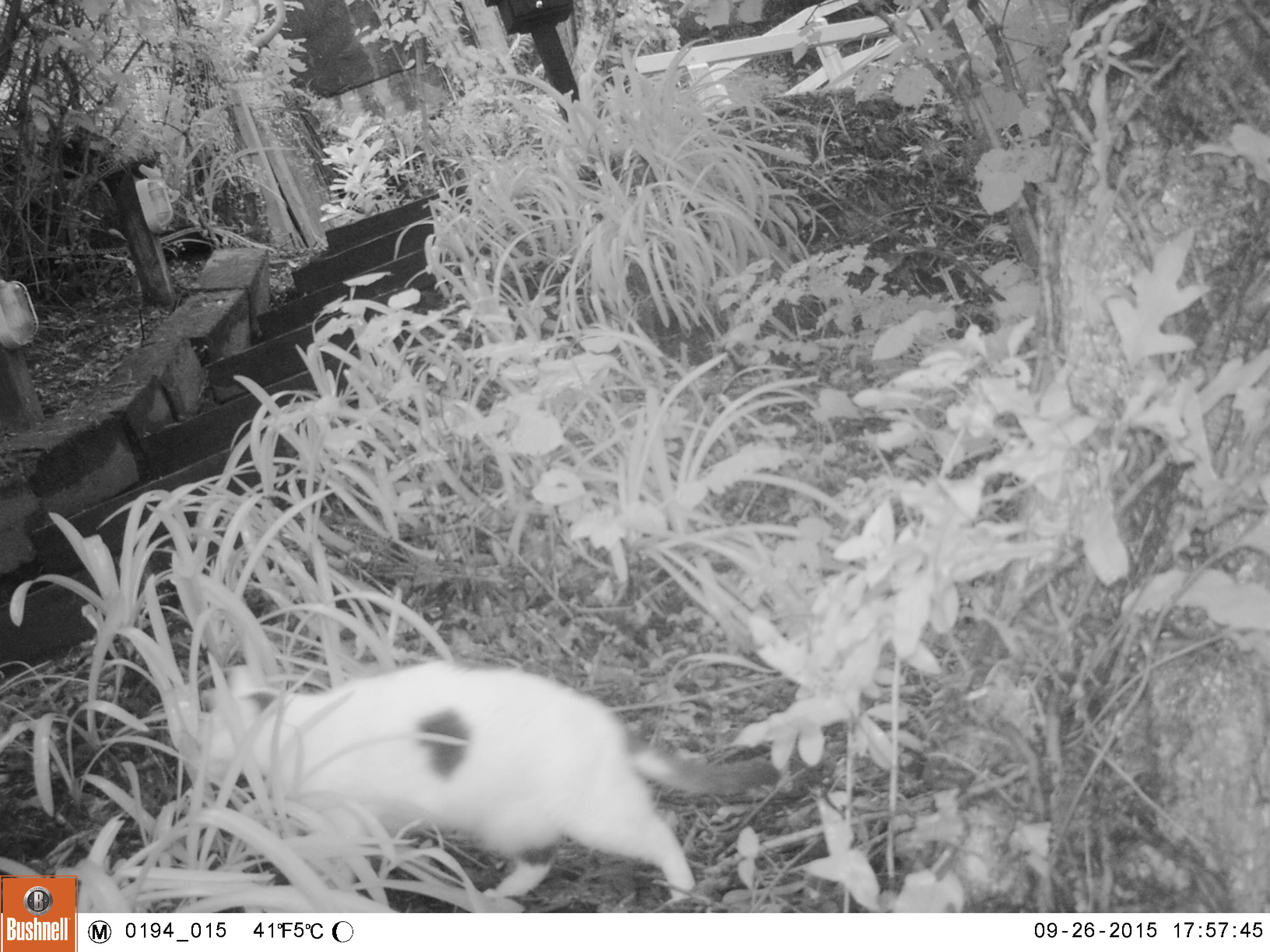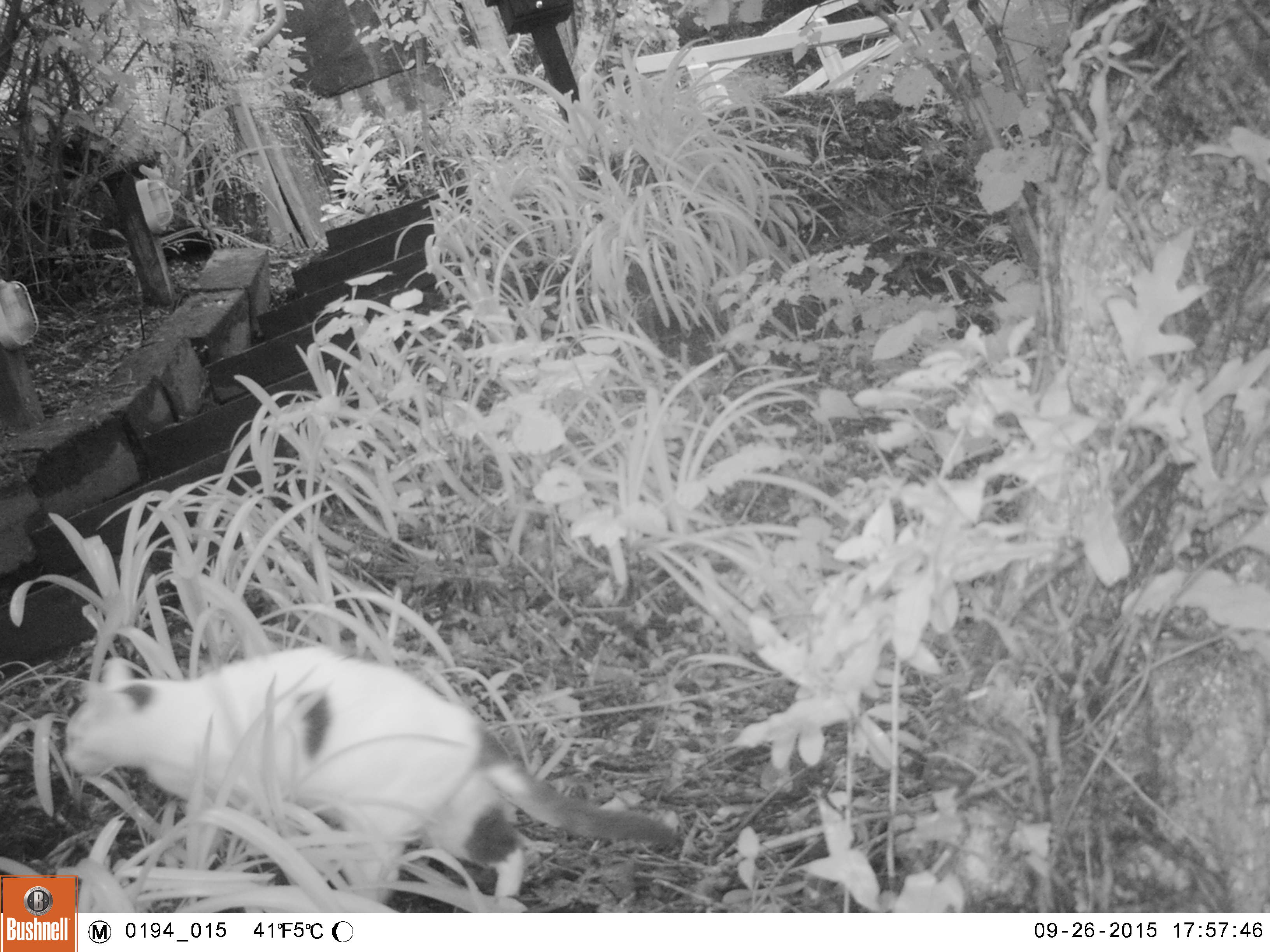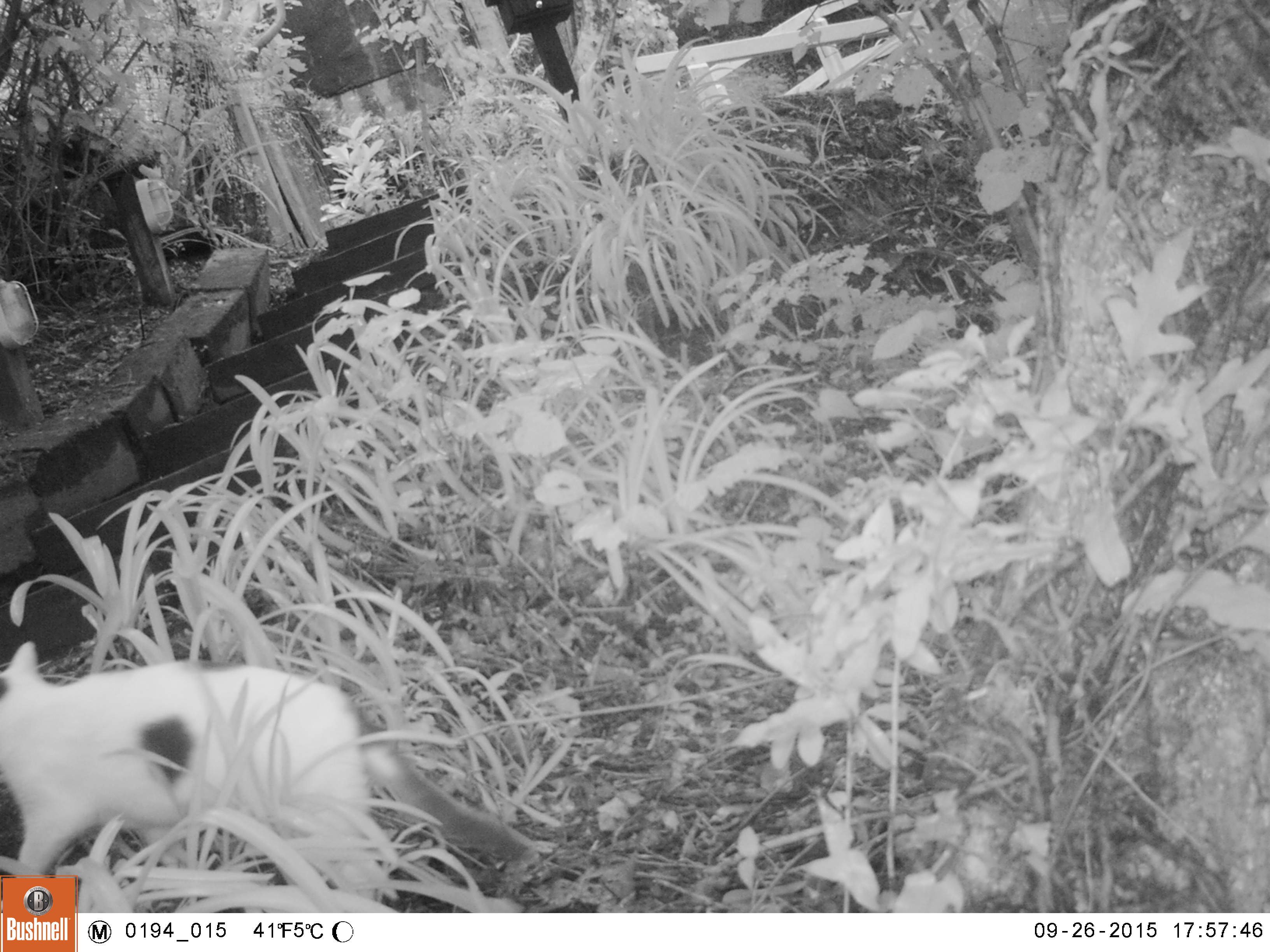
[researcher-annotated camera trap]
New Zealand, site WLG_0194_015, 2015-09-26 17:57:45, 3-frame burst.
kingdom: Animalia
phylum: Chordata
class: Mammalia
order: Carnivora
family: Felidae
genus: Felis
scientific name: Felis catus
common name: domestic cat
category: cat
Cat (domestic cat) (Felis catus).